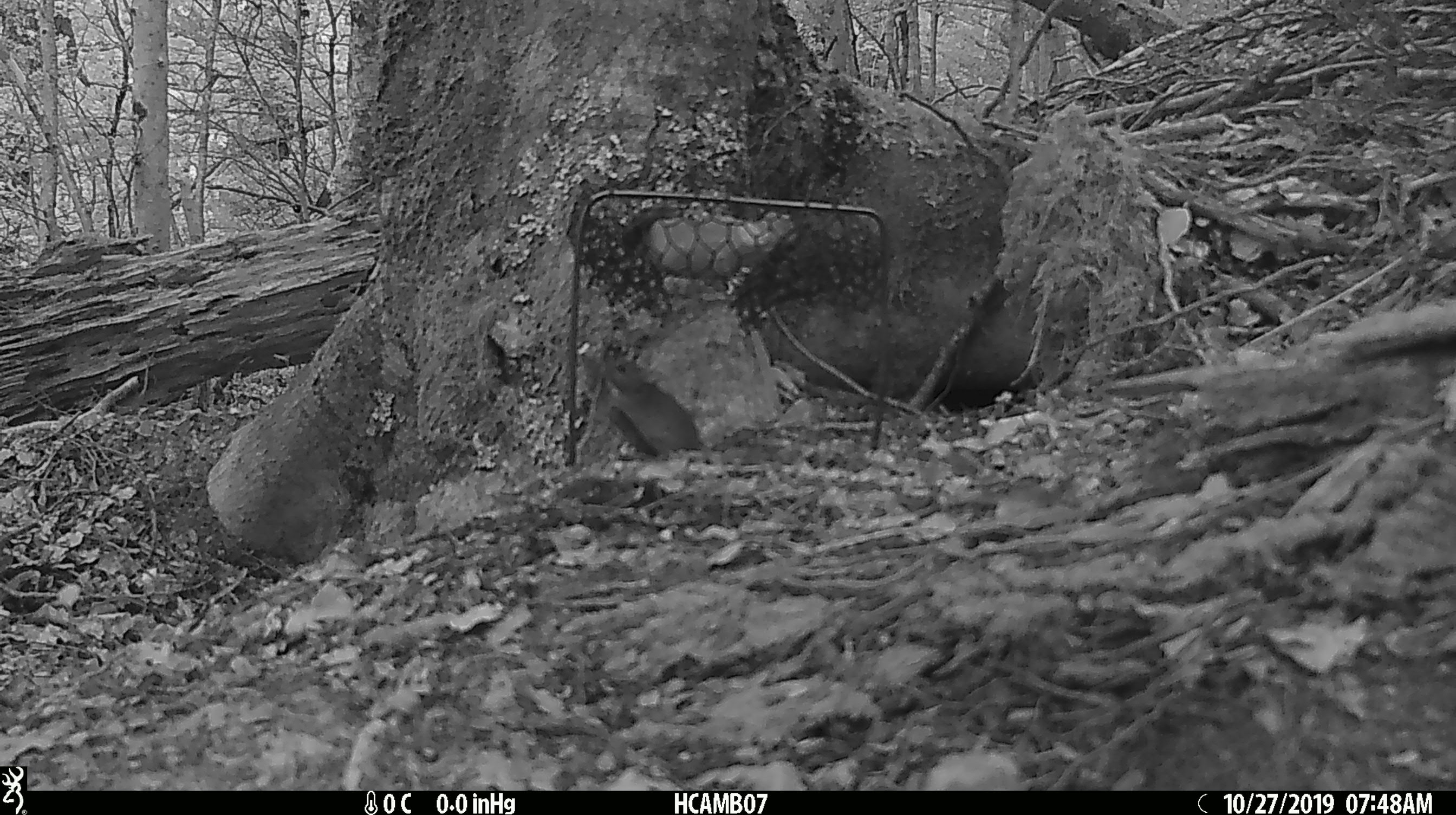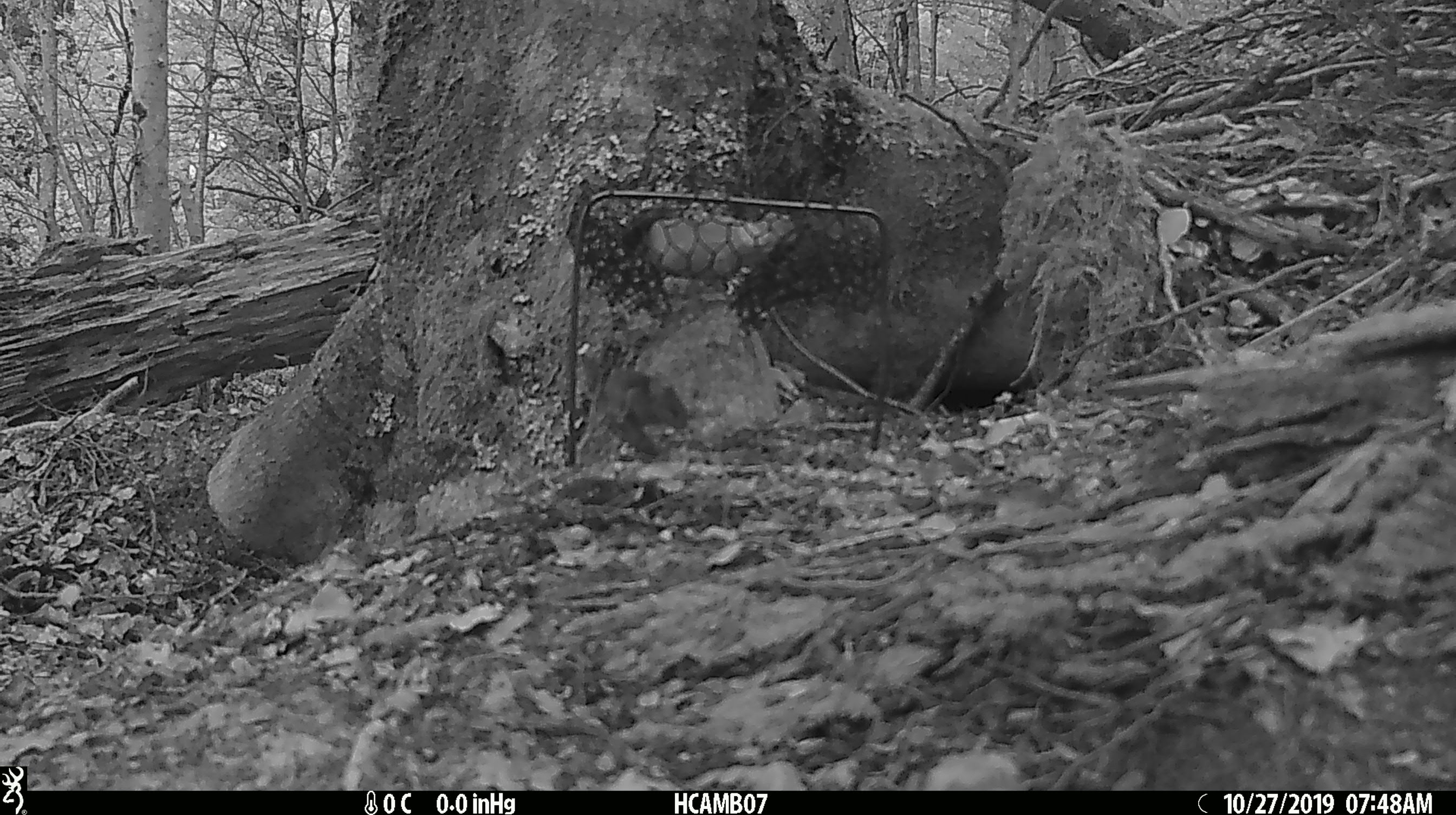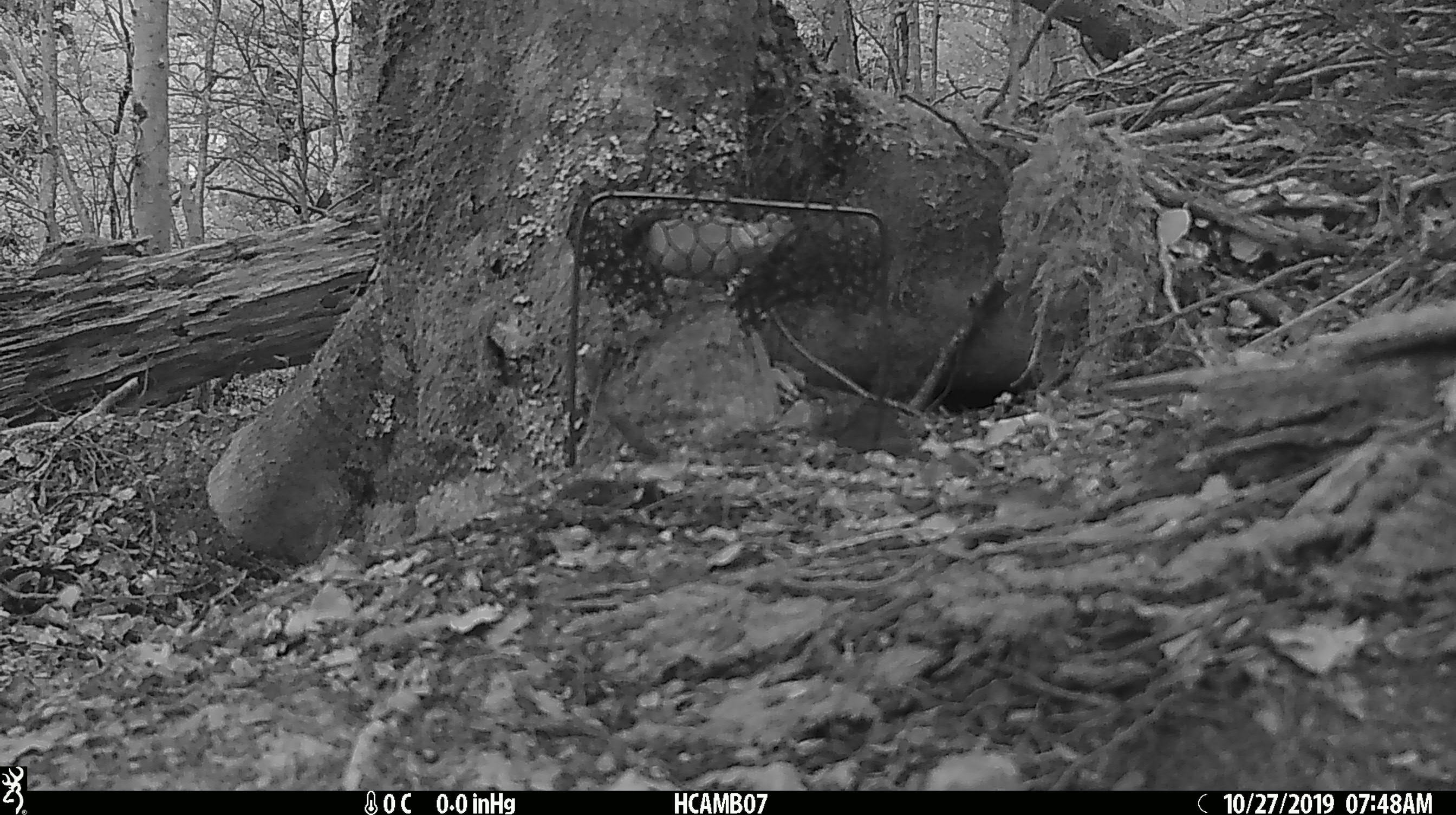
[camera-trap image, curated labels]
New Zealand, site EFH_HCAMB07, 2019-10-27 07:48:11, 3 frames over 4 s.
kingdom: Animalia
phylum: Chordata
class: Mammalia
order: Rodentia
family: Muridae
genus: Mus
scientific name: Mus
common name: mouse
Mouse (Mus).